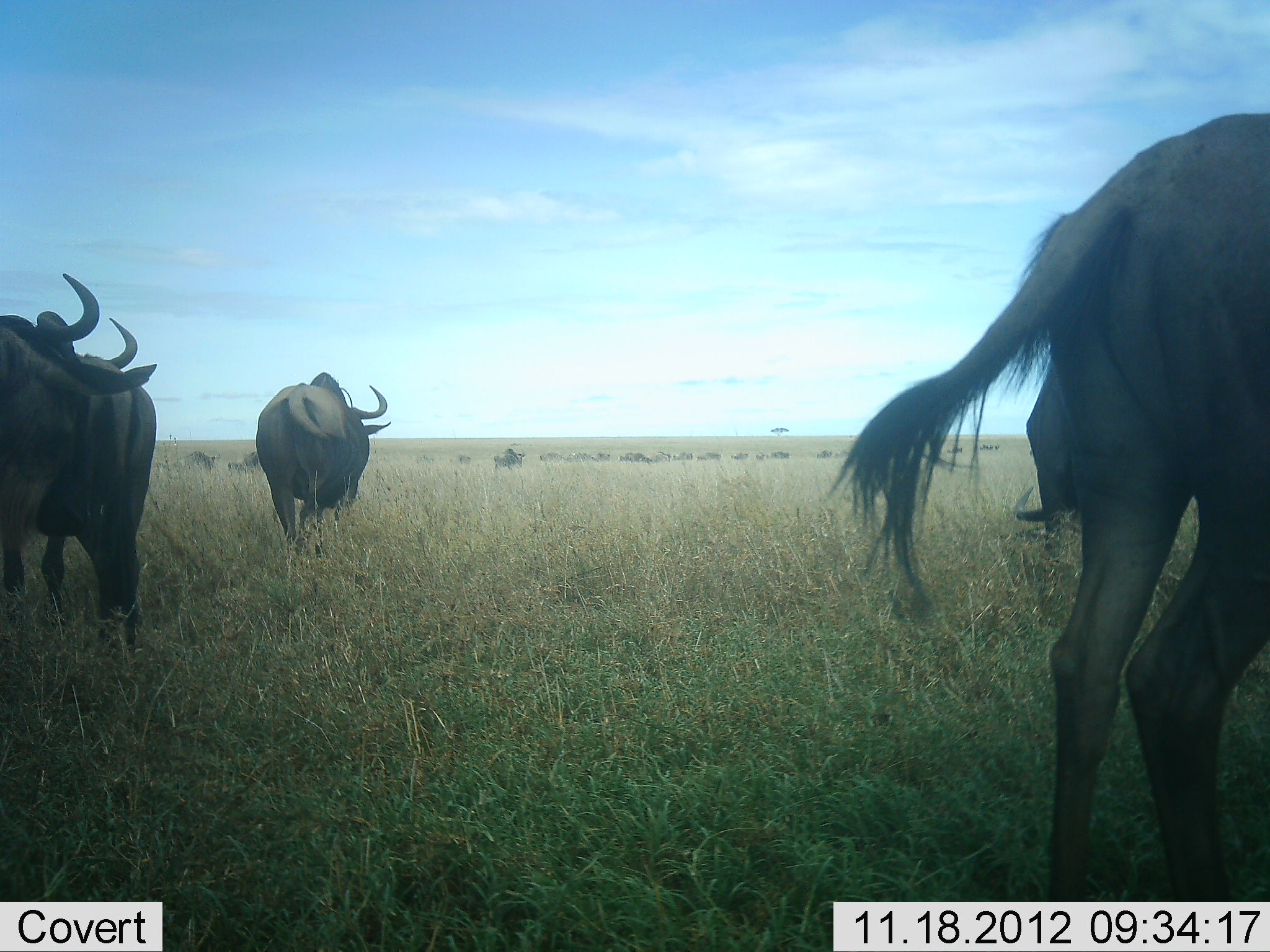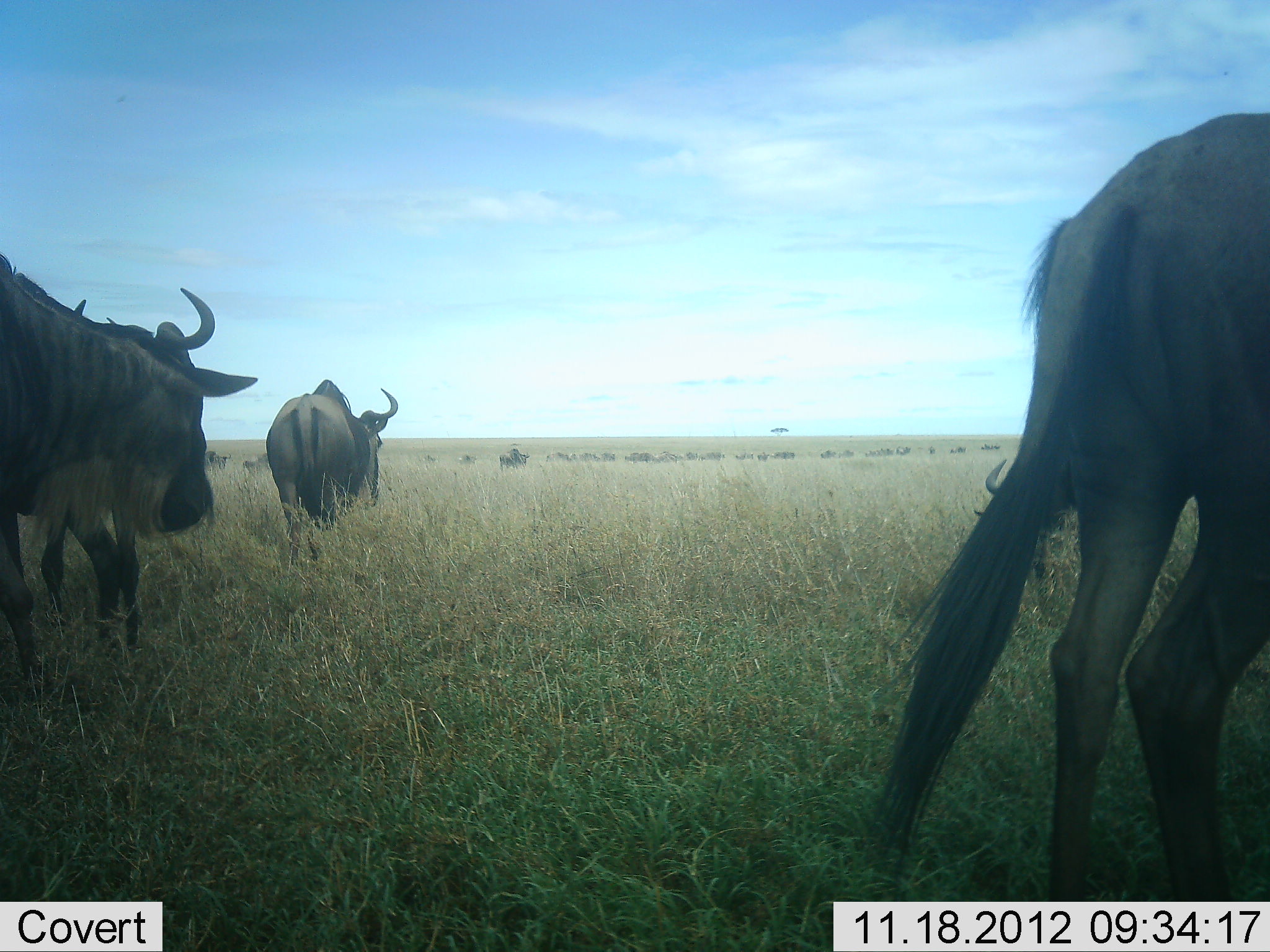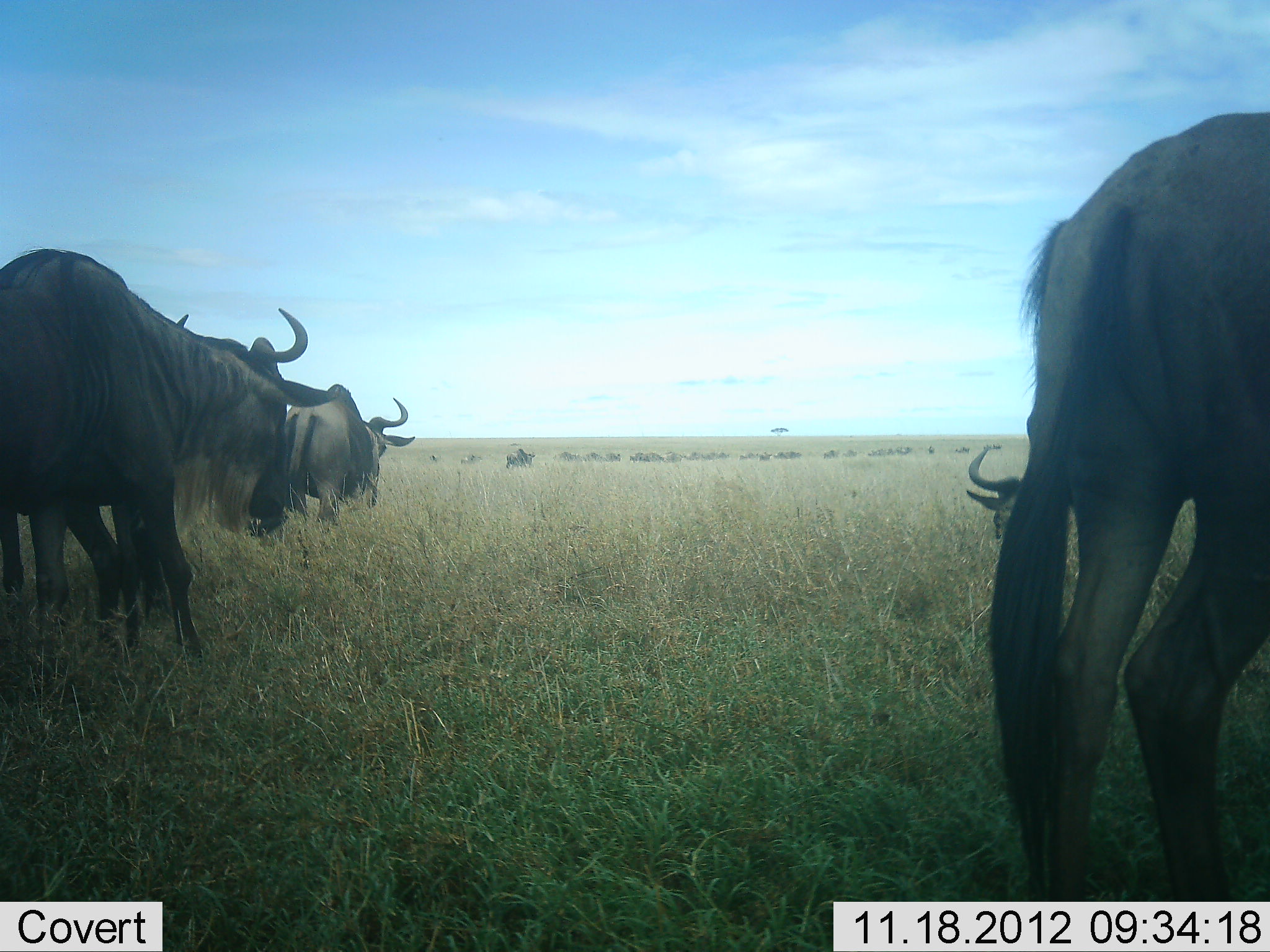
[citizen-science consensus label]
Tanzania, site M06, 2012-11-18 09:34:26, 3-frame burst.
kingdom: Animalia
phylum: Chordata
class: Mammalia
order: Artiodactyla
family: Bovidae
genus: Connochaetes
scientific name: Connochaetes taurinus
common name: blue wildebeest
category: wildebeest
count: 11-50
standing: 70%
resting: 40%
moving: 80%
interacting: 0%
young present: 0%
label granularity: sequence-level